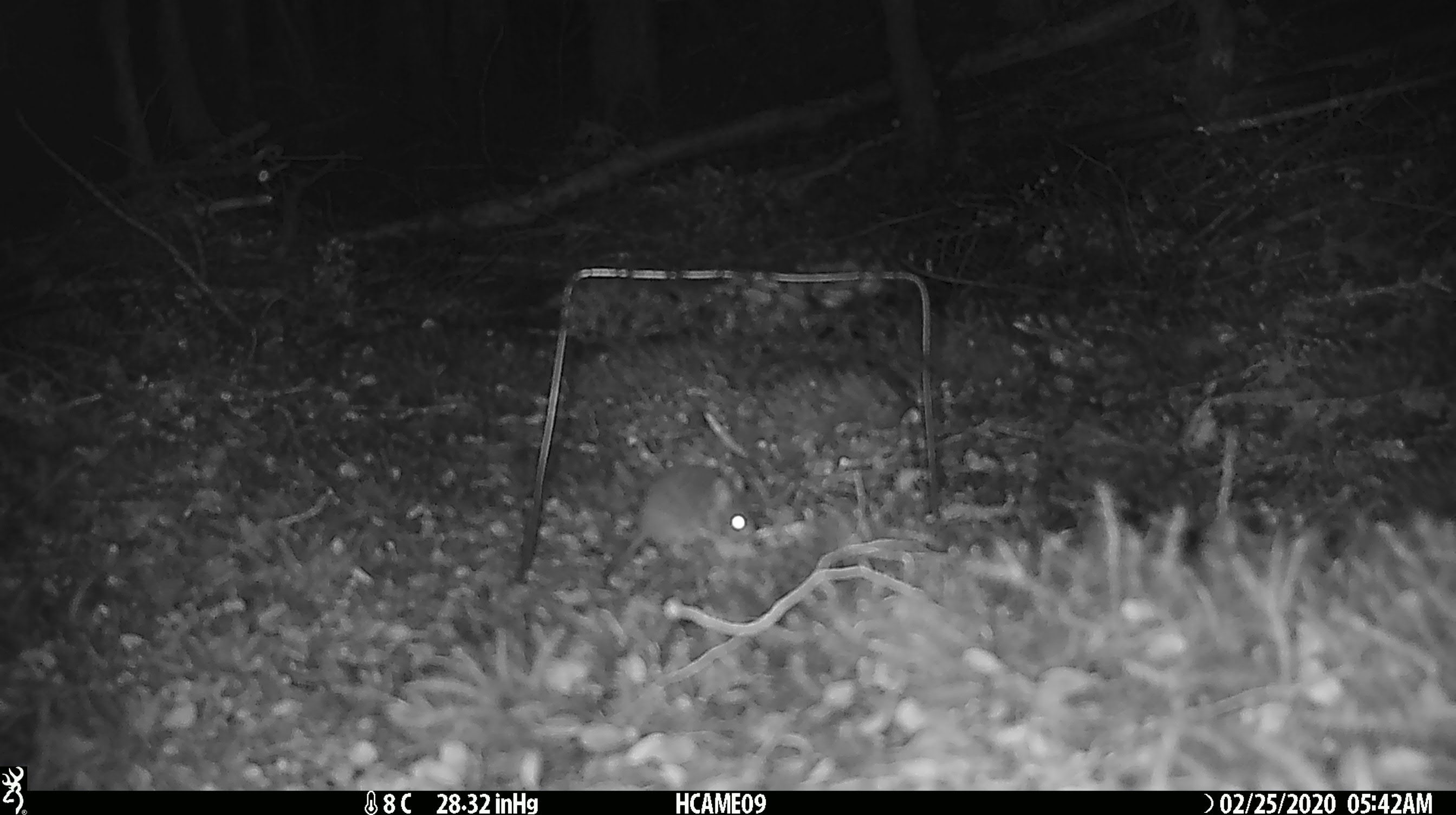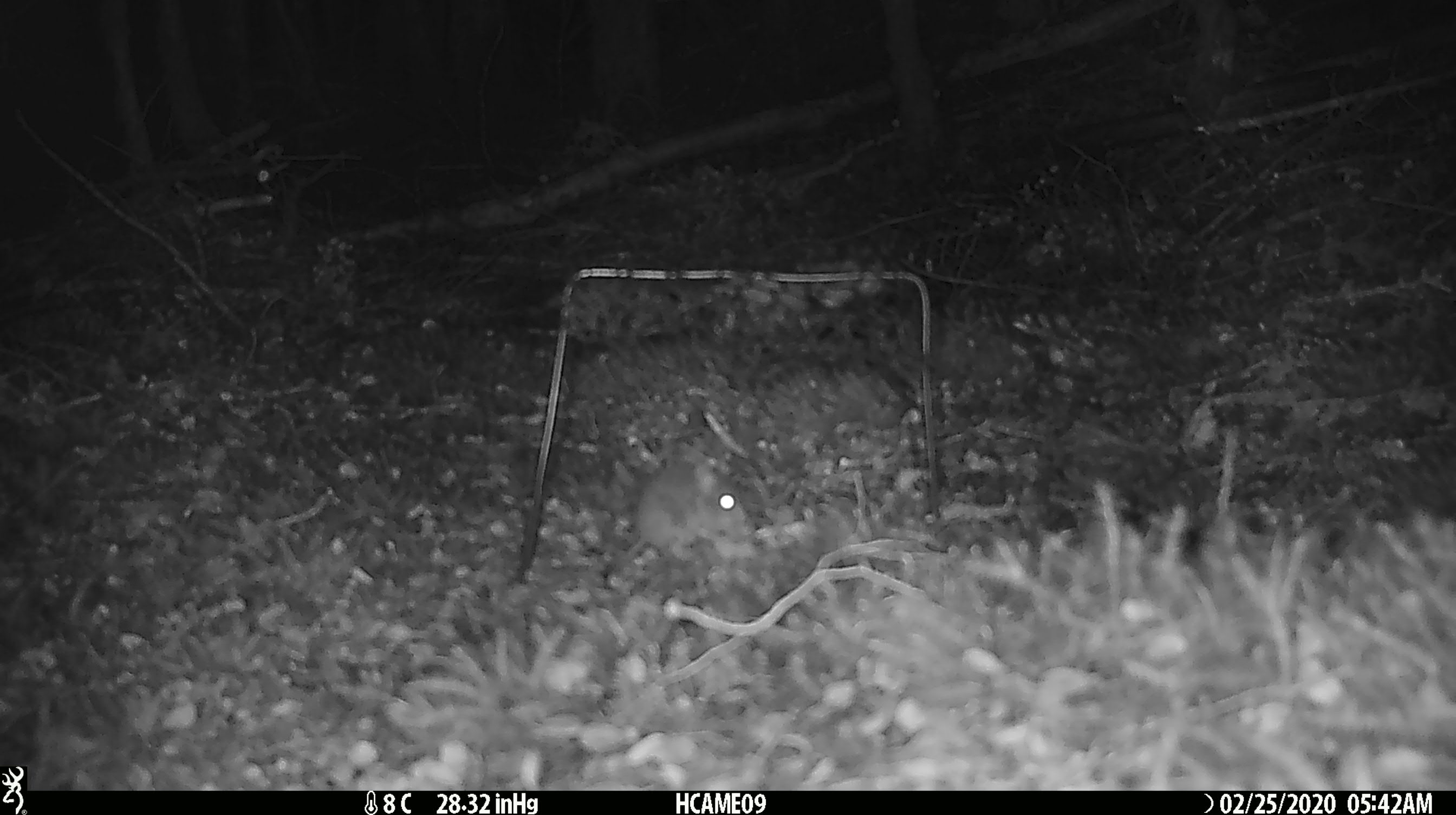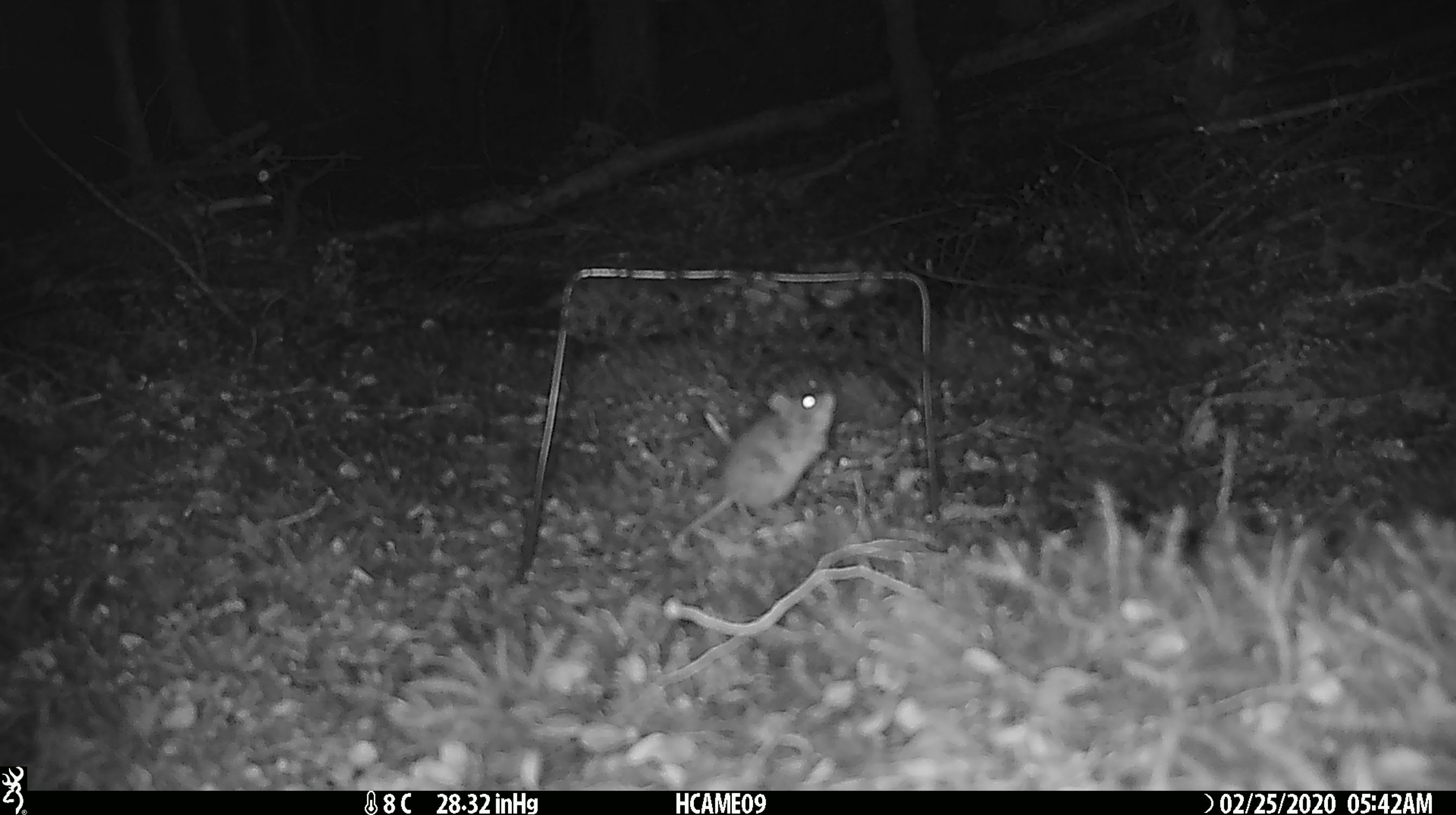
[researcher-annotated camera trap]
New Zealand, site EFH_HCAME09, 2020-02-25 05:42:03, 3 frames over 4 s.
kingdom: Animalia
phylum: Chordata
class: Mammalia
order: Rodentia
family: Muridae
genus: Mus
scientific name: Mus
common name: mouse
Mouse (Mus).